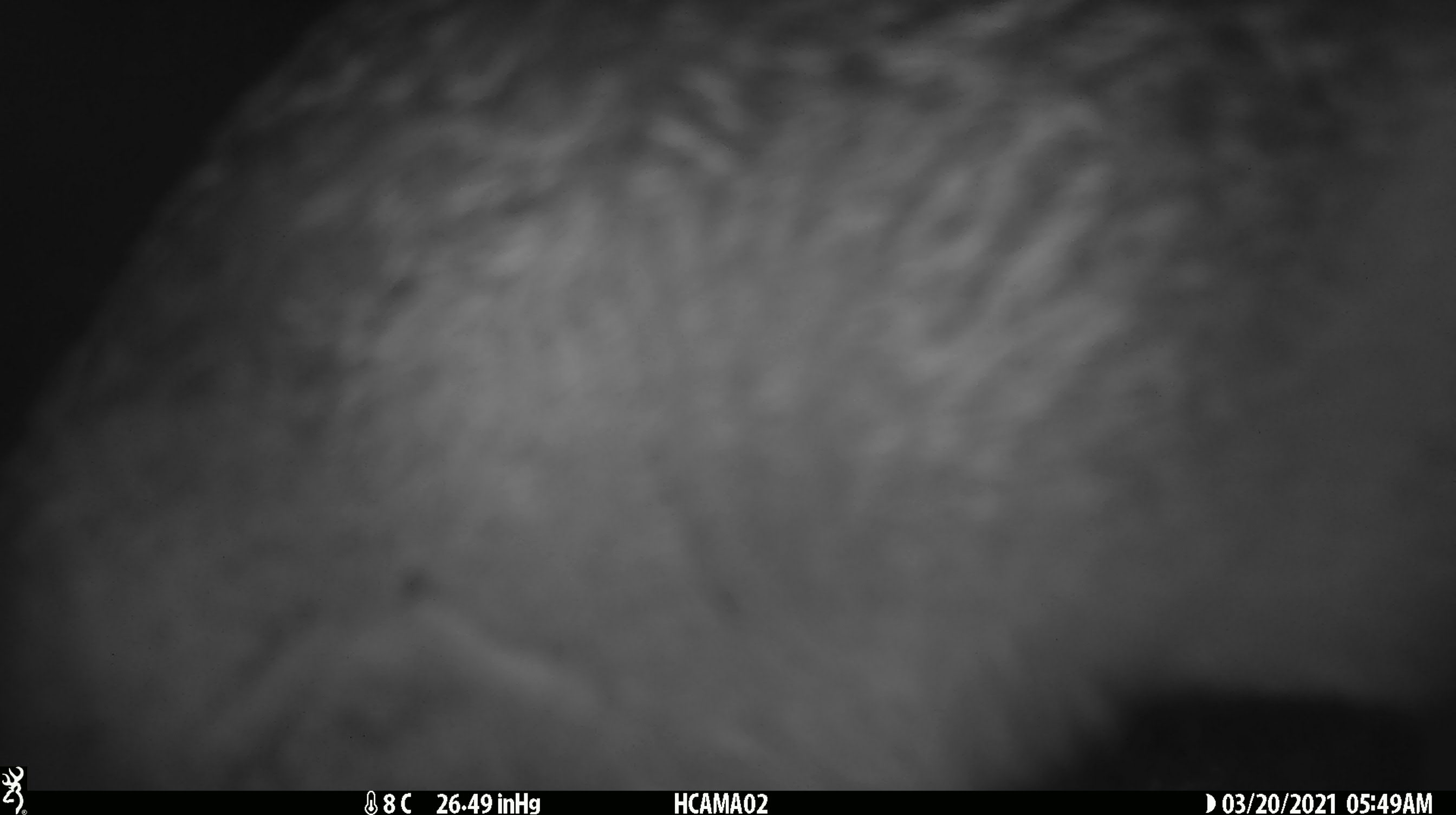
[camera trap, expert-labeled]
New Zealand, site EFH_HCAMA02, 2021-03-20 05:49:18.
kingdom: Animalia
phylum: Chordata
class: Aves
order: Apterygiformes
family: Apterygidae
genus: Apteryx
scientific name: Apteryx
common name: kiwi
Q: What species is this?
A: Kiwi (Apteryx).